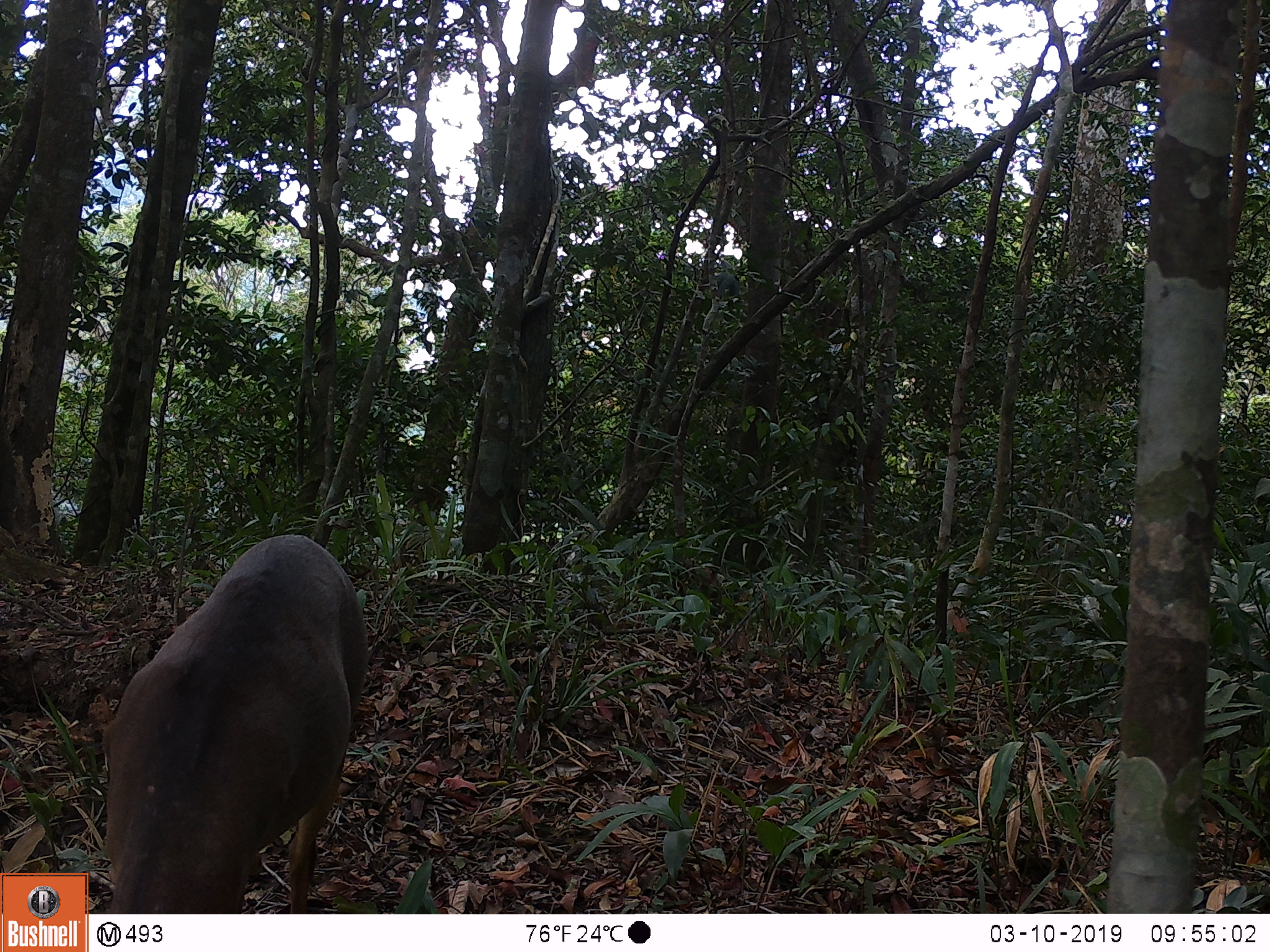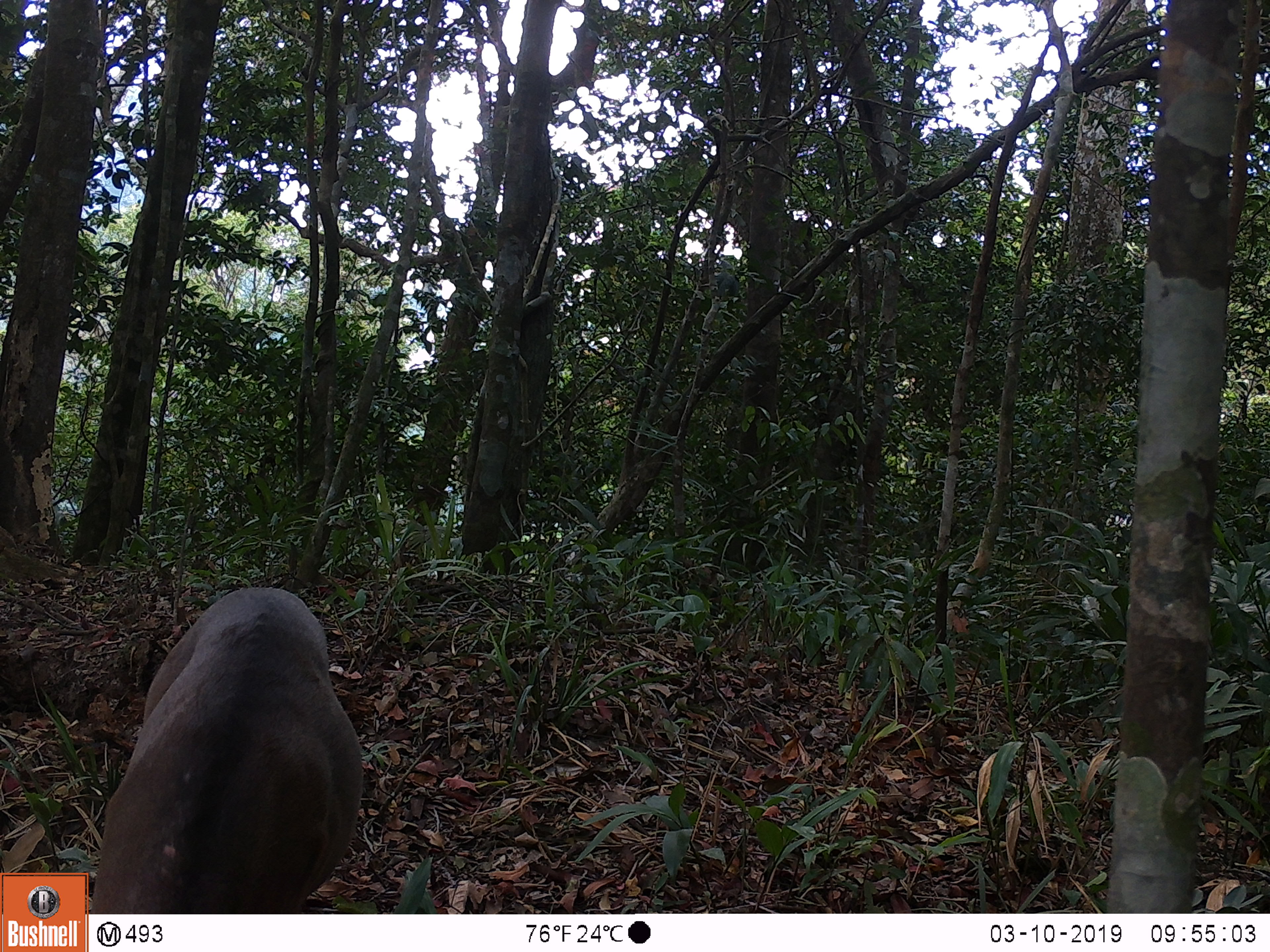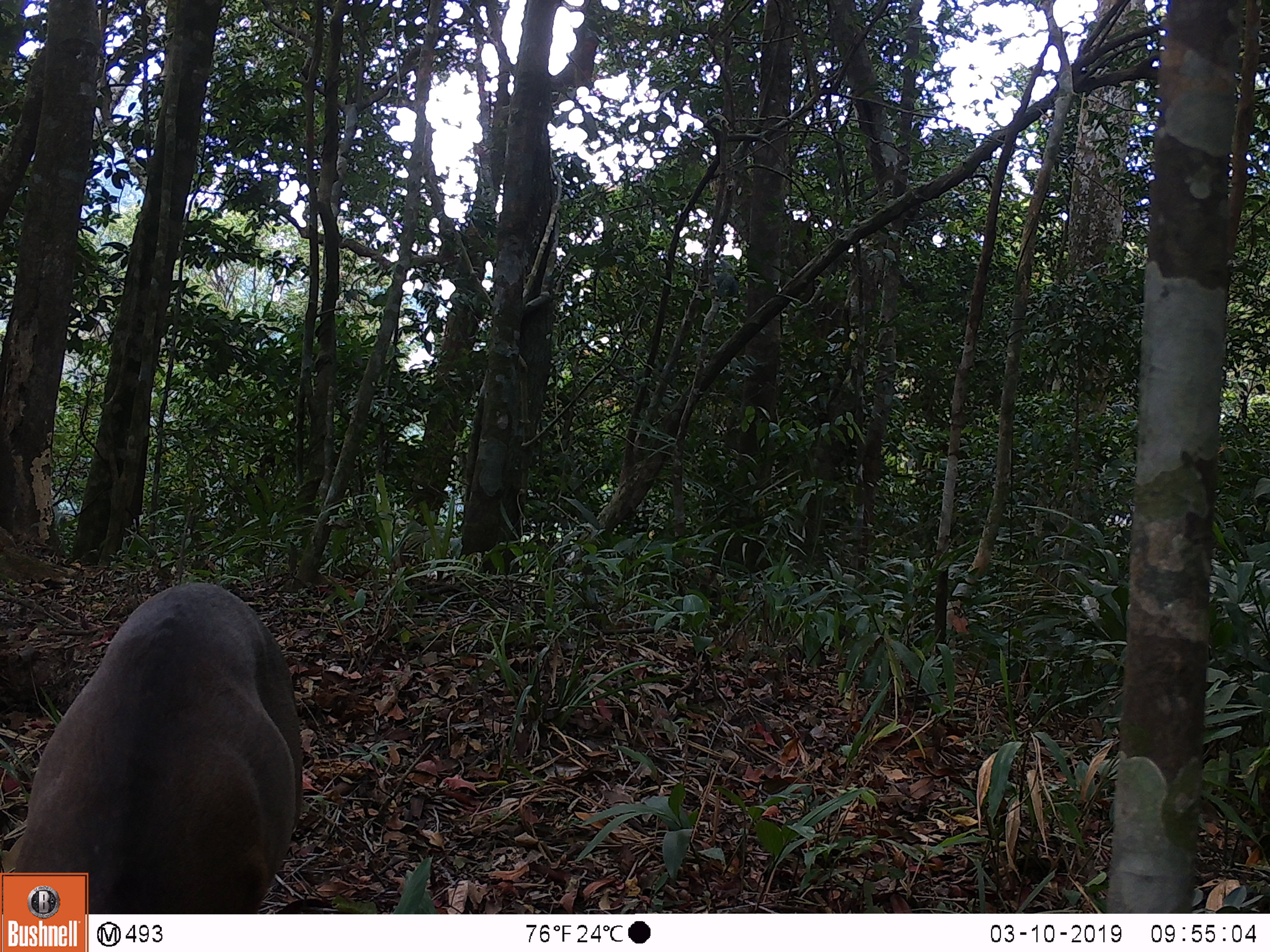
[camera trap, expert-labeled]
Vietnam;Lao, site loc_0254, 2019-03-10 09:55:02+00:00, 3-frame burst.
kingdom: Animalia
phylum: Chordata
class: Mammalia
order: Artiodactyla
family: Cervidae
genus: Muntiacus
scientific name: Muntiacus vuquangensis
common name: large-antlered muntjac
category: large antlered muntjac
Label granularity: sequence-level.